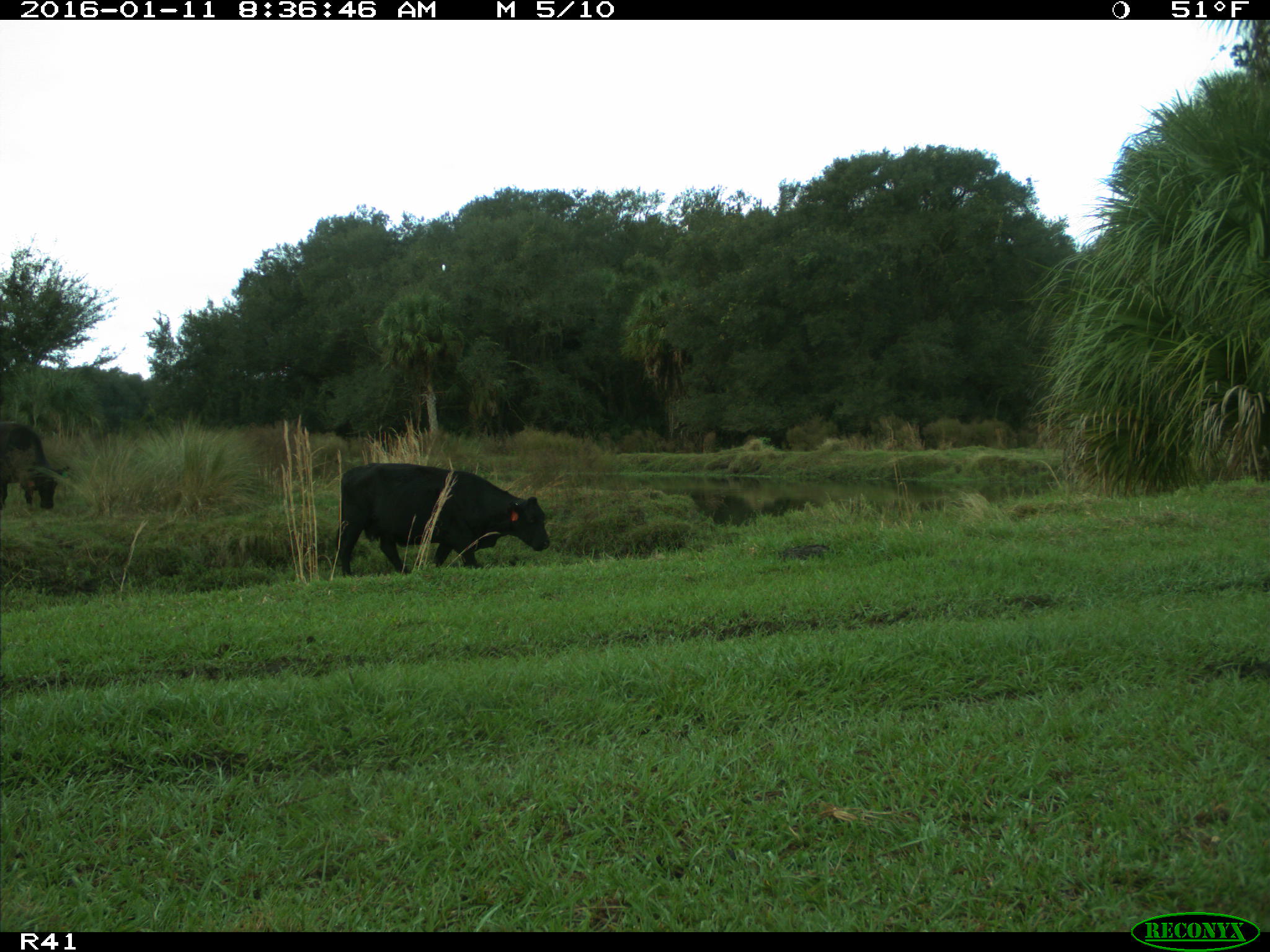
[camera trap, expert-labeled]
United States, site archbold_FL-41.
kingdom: Animalia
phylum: Chordata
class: Mammalia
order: Artiodactyla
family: Bovidae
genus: Bos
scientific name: Bos taurus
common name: domestic cow